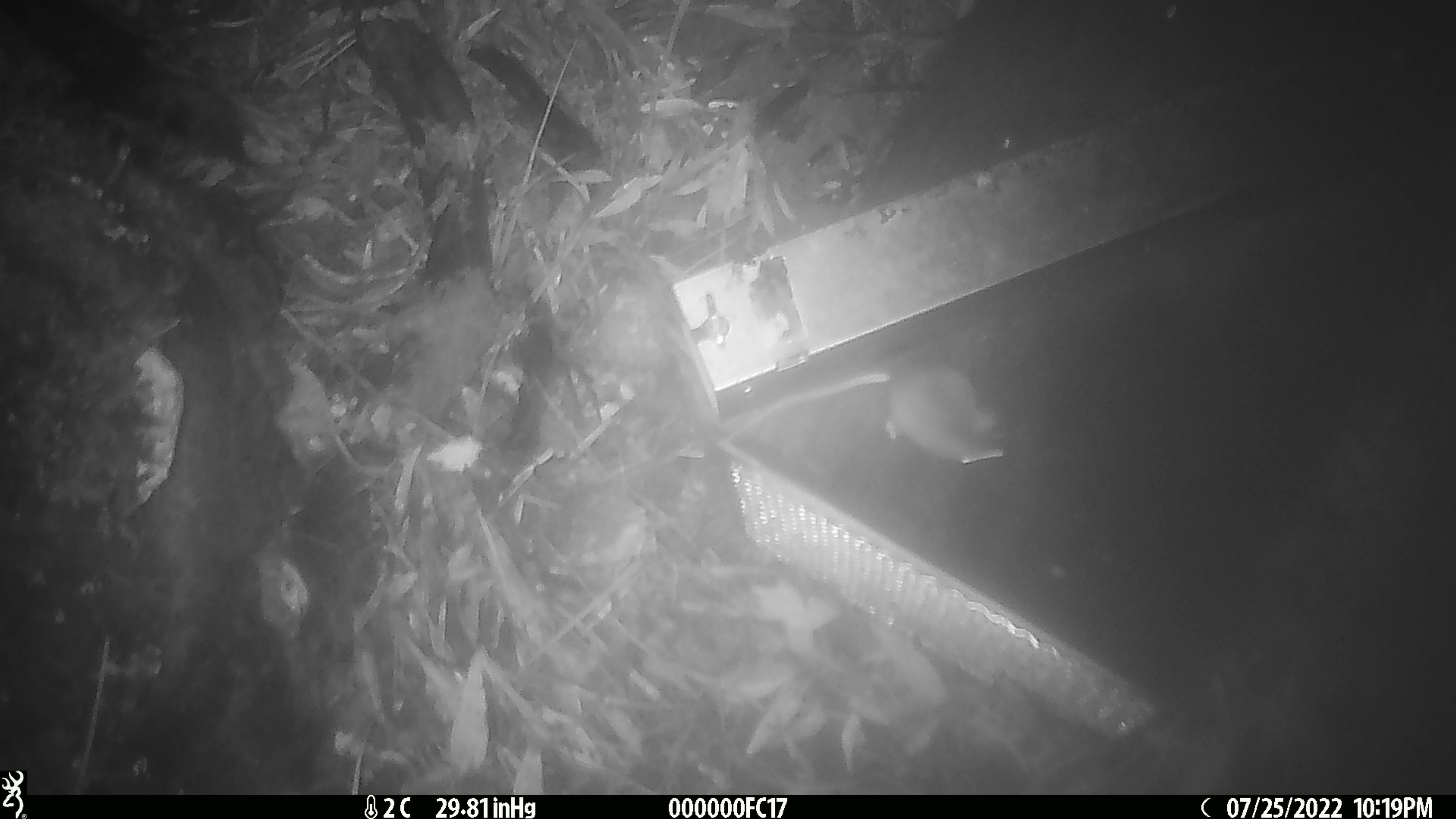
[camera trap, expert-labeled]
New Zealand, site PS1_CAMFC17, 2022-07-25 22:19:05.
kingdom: Animalia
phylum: Chordata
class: Mammalia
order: Rodentia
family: Muridae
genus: Mus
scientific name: Mus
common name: mouse